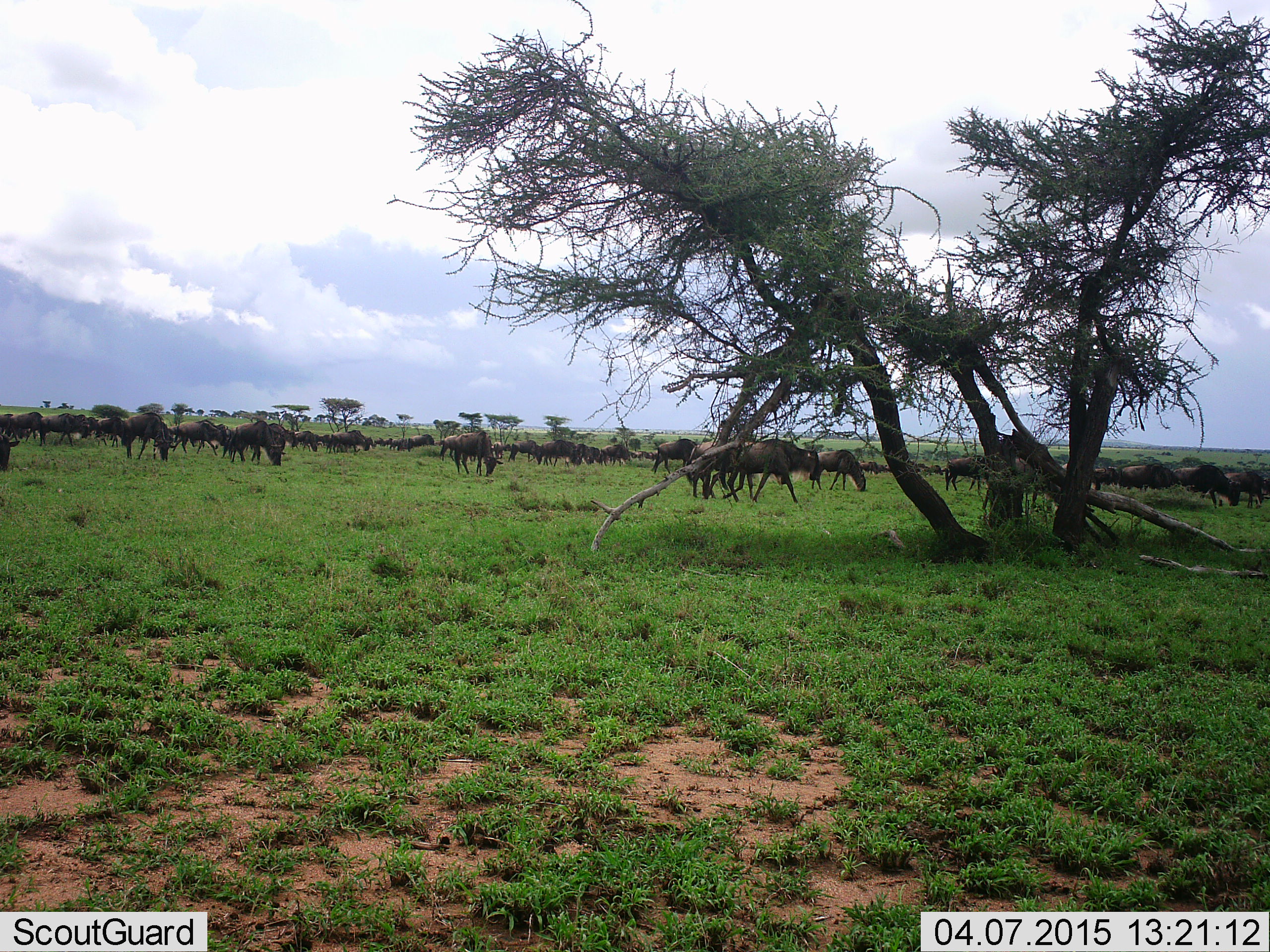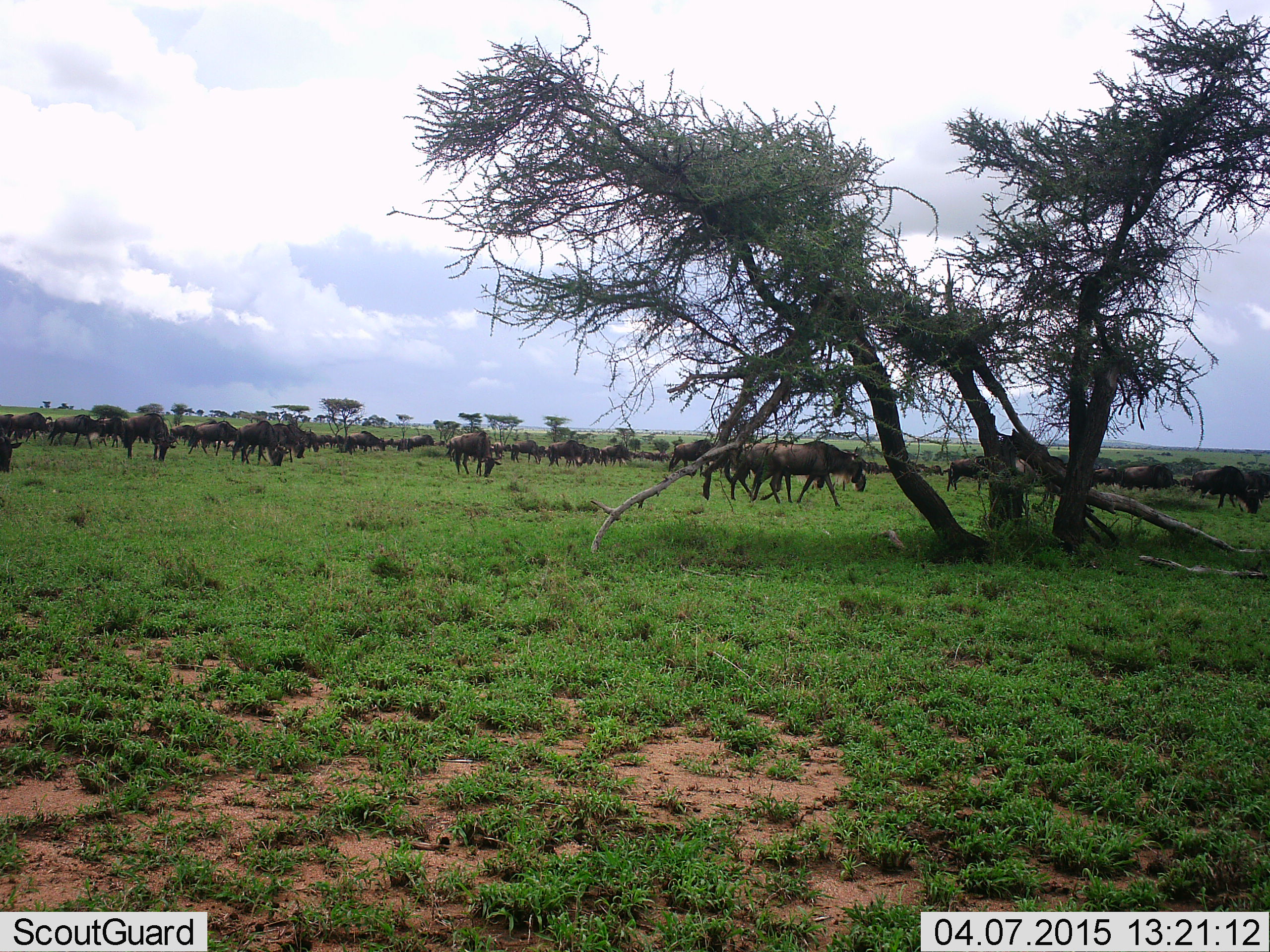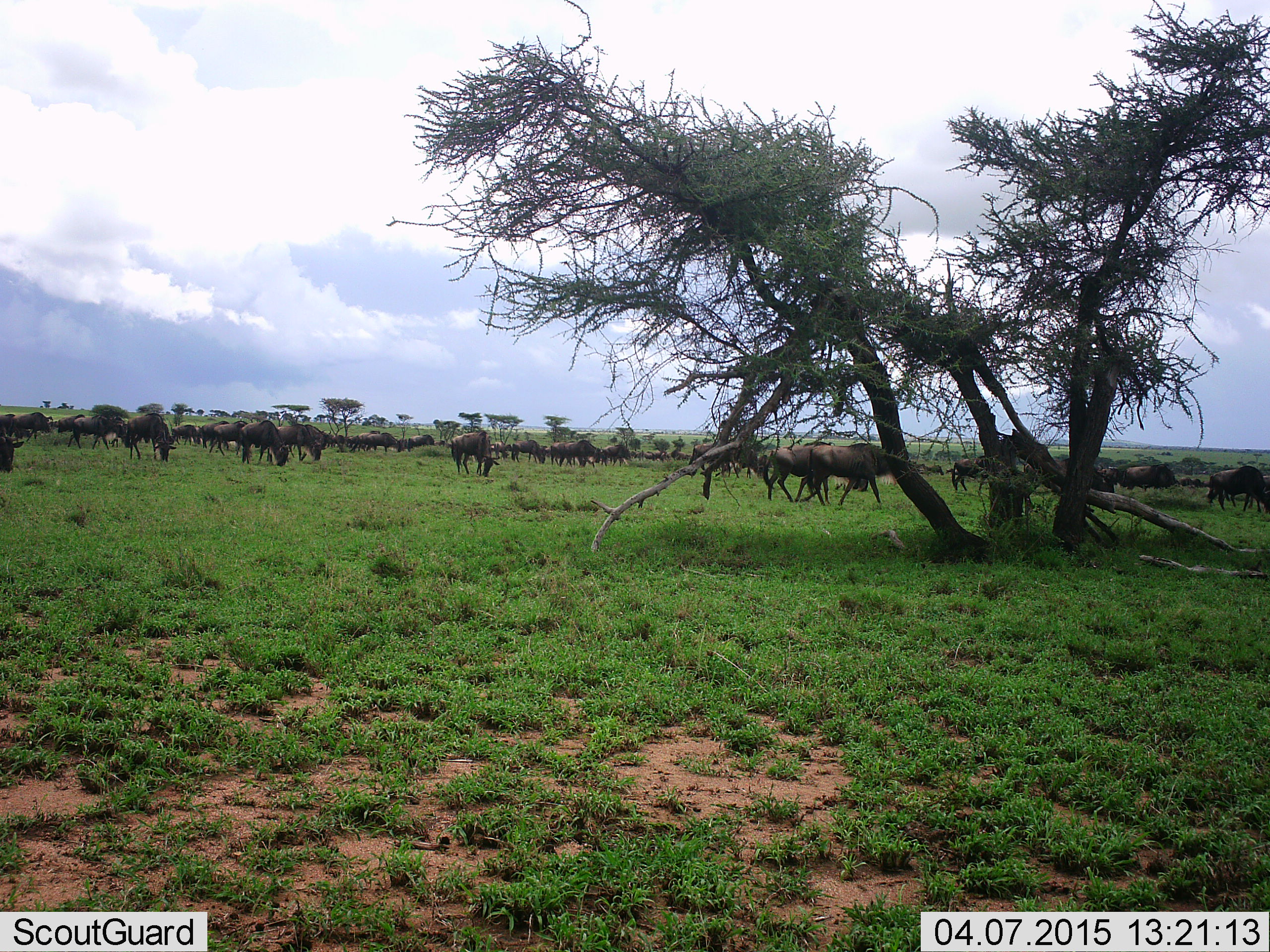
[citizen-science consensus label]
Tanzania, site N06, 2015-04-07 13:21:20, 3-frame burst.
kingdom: Animalia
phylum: Chordata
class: Mammalia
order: Artiodactyla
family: Bovidae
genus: Connochaetes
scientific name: Connochaetes taurinus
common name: blue wildebeest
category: wildebeest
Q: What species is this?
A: Wildebeest (blue wildebeest) (Connochaetes taurinus).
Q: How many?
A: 51+.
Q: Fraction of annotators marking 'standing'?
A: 60%.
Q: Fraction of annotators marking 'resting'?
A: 0%.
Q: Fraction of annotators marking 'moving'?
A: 80%.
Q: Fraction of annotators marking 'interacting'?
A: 0%.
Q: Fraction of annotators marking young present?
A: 0%.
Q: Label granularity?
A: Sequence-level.